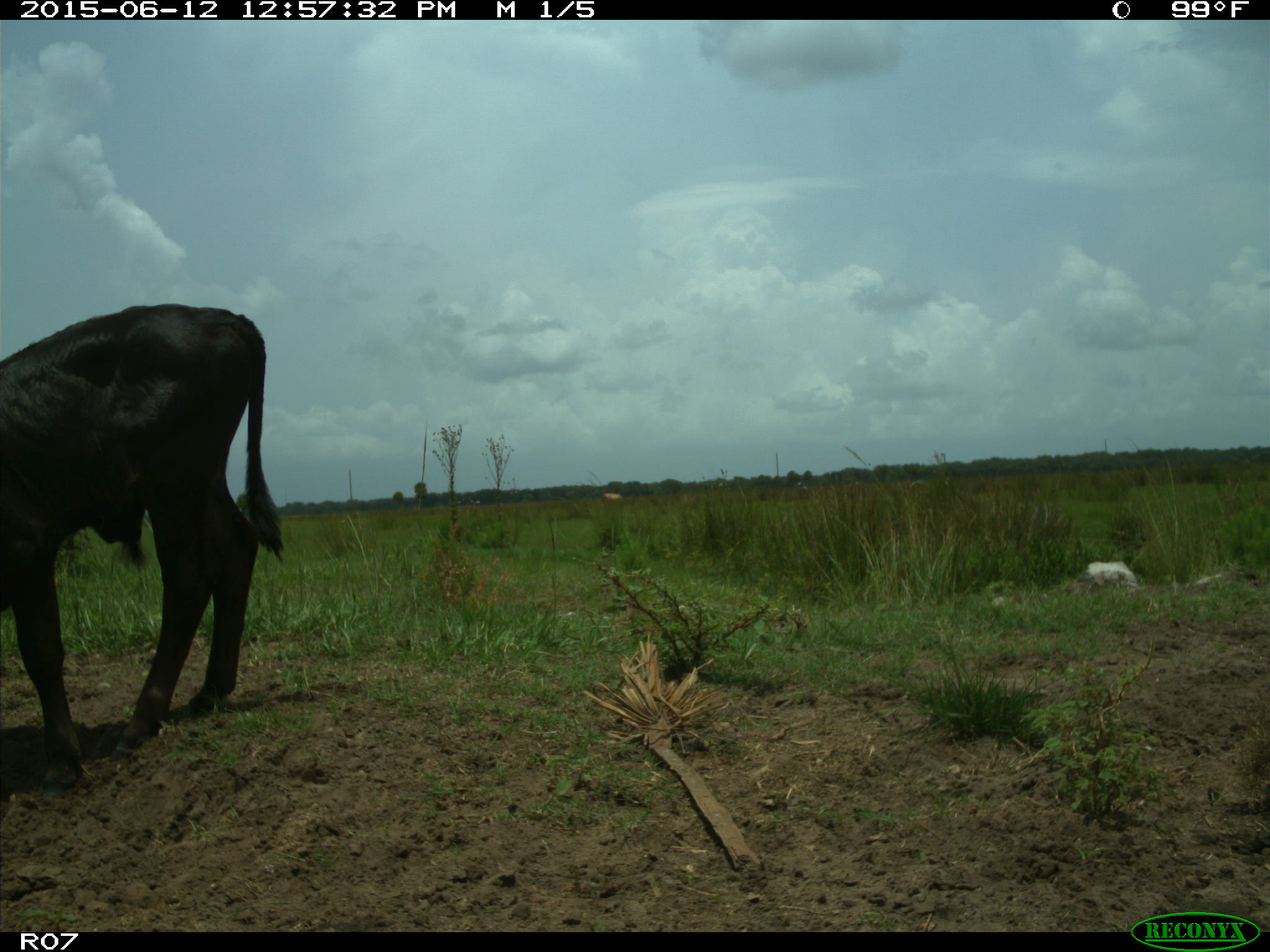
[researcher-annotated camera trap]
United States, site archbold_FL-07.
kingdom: Animalia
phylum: Chordata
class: Mammalia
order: Artiodactyla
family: Bovidae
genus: Bos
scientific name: Bos taurus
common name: domestic cow